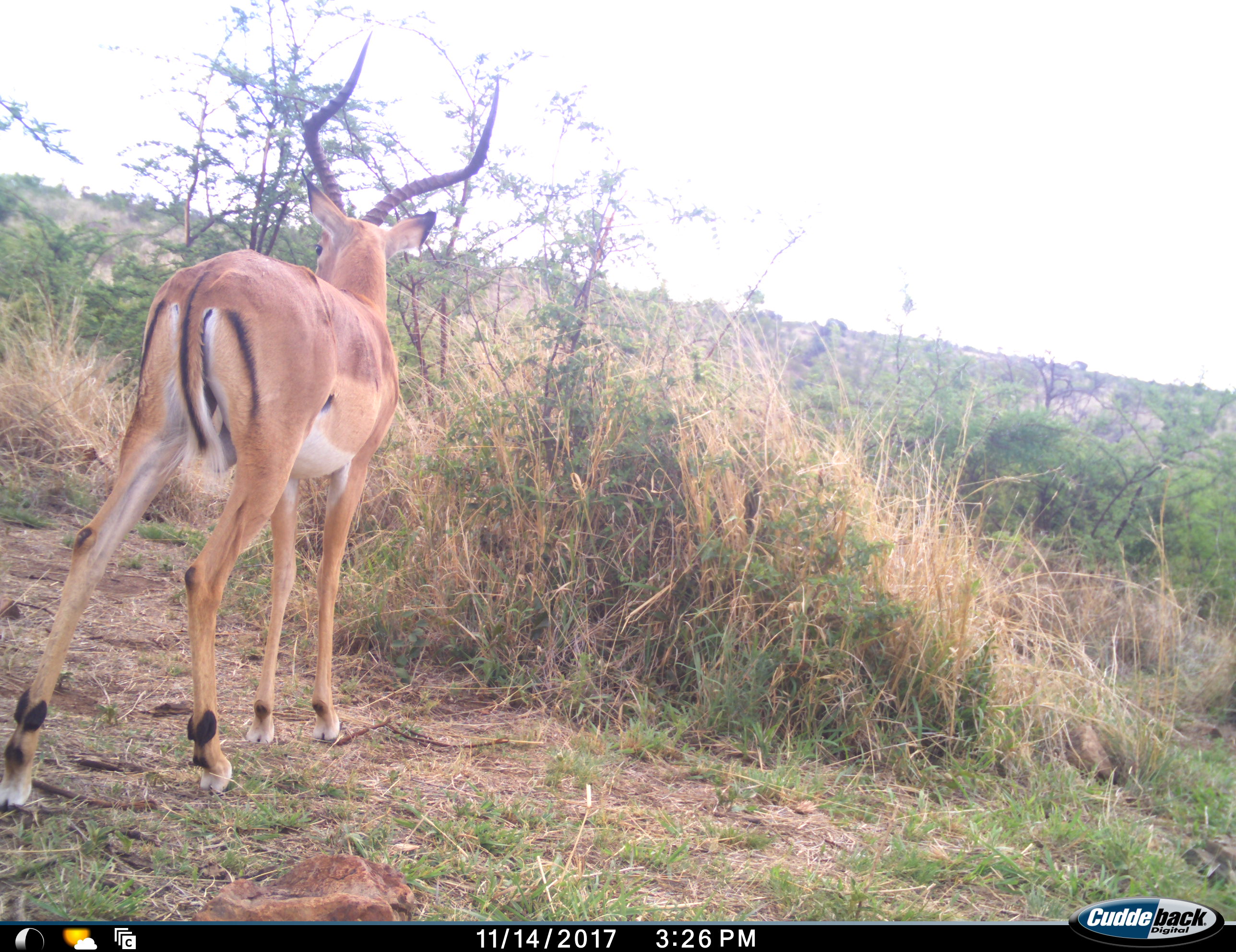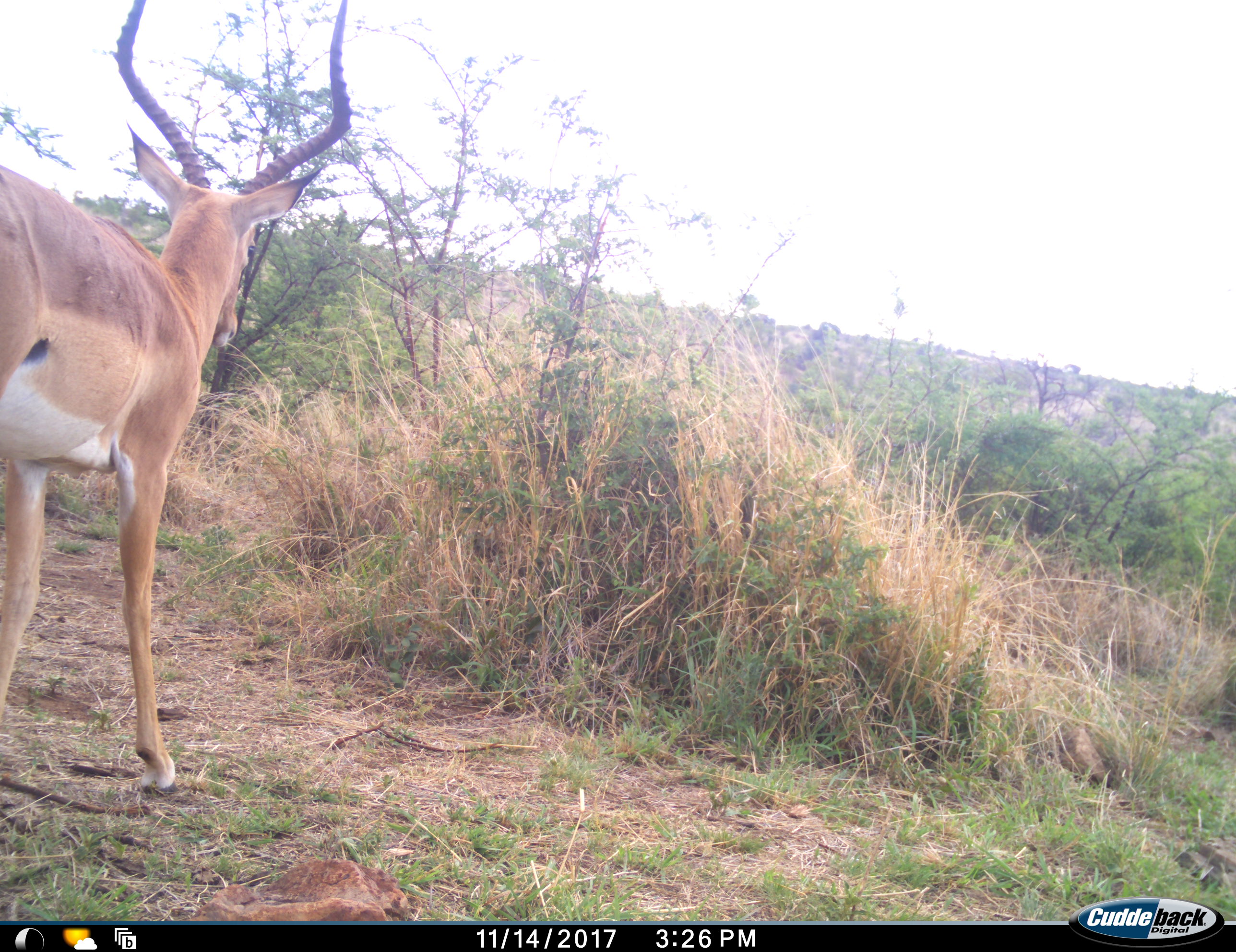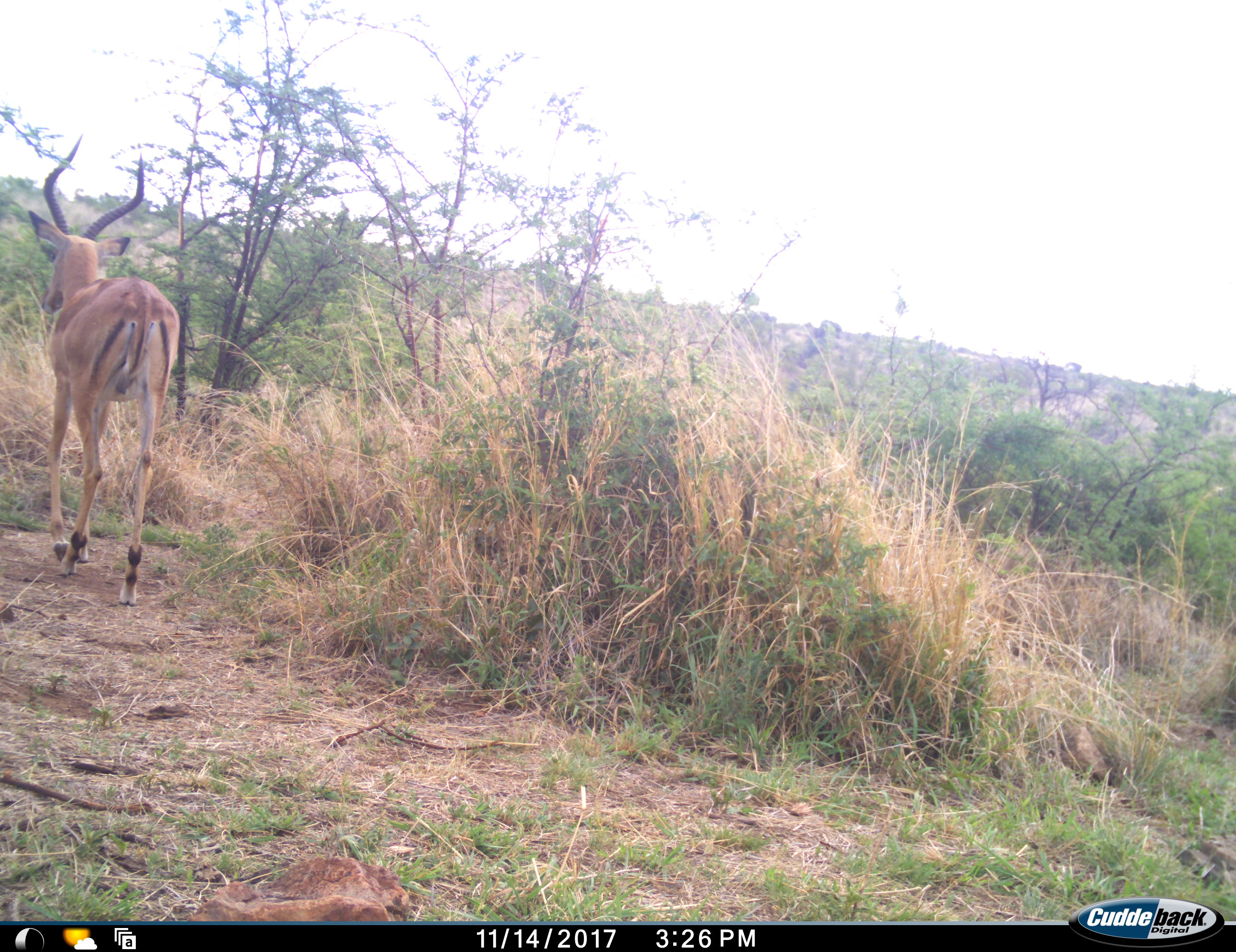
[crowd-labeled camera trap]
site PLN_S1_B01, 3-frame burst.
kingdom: Animalia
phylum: Chordata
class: Mammalia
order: Artiodactyla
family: Bovidae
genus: Aepyceros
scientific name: Aepyceros melampus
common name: impala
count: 1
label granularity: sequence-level